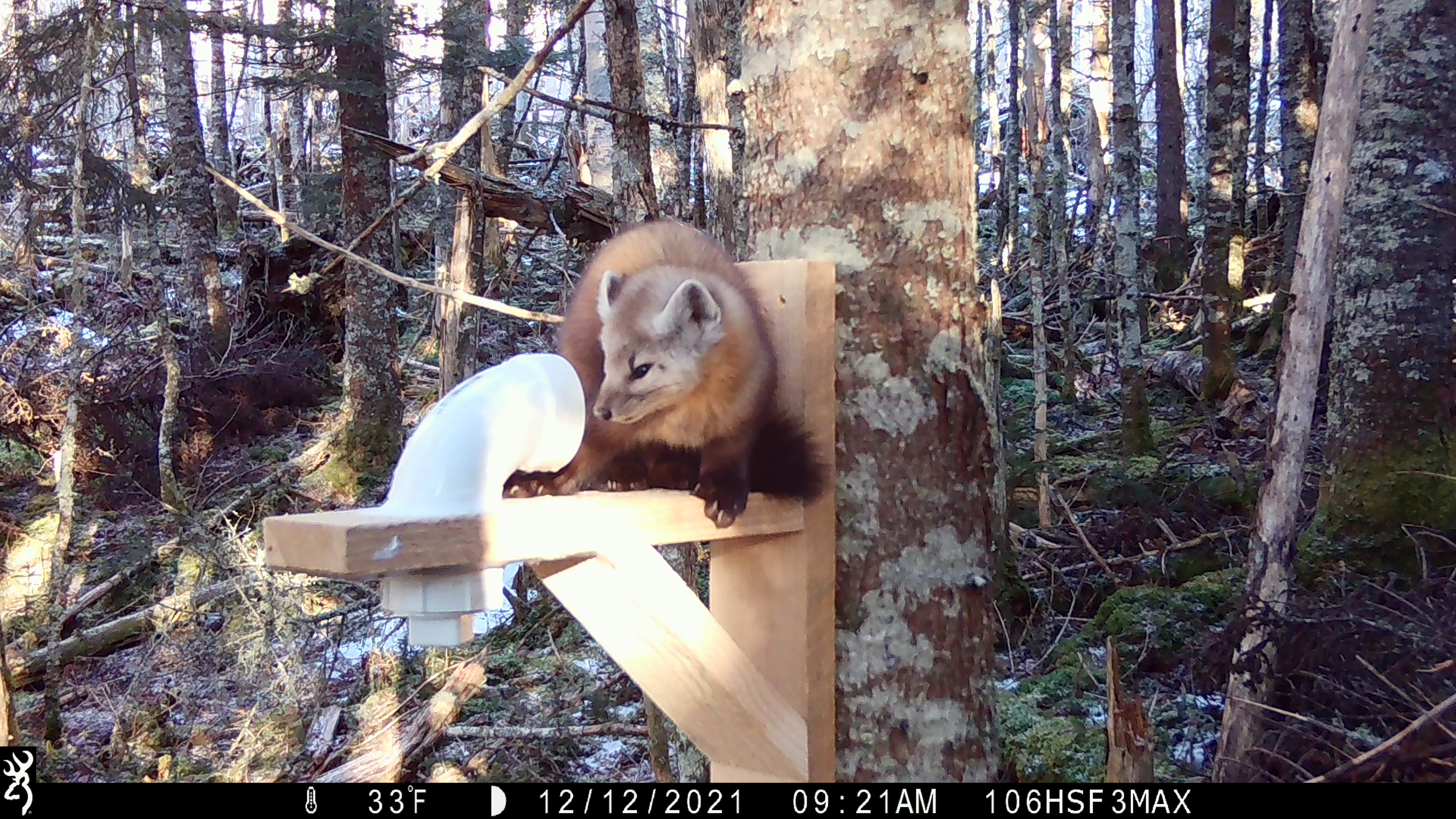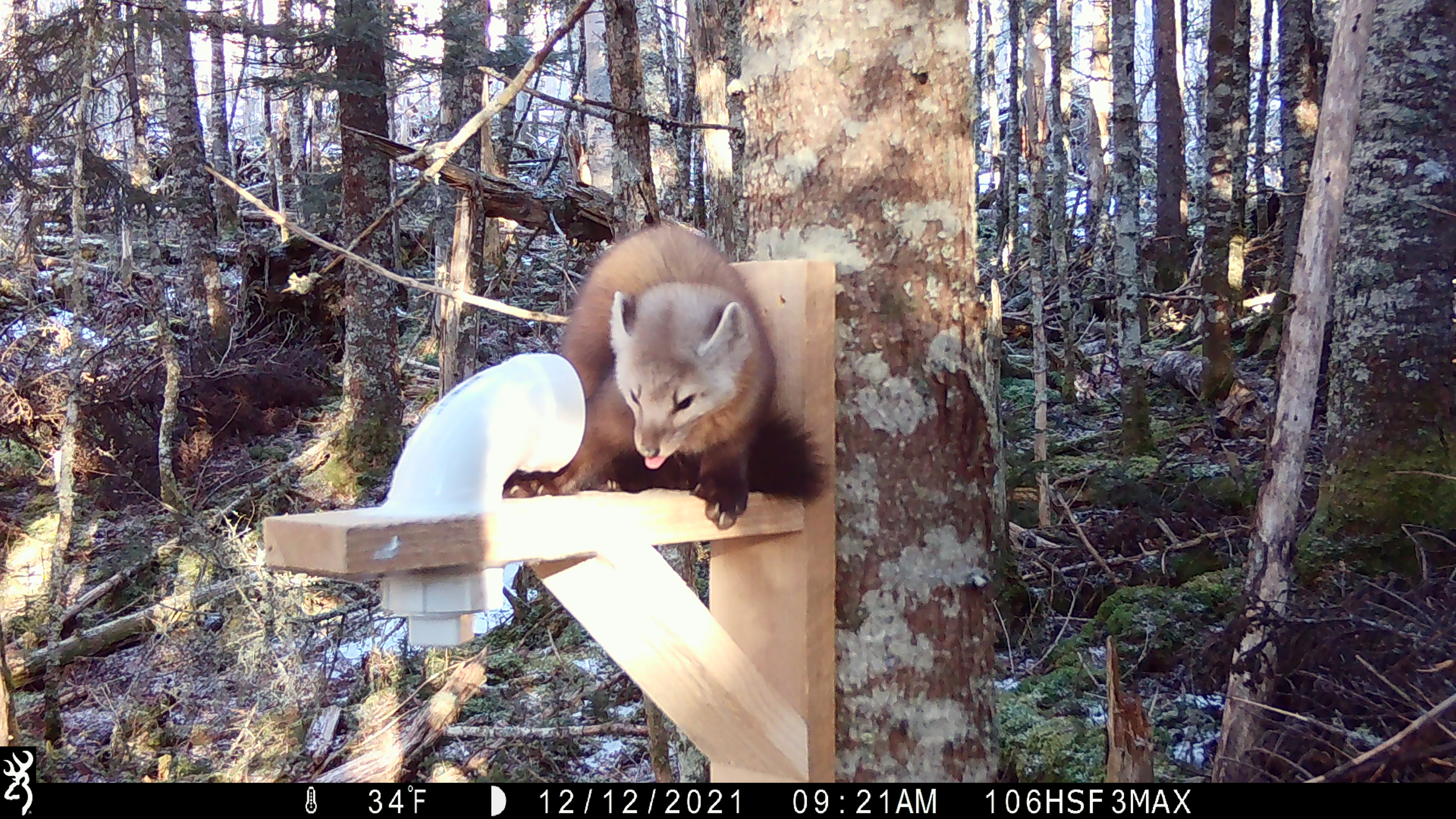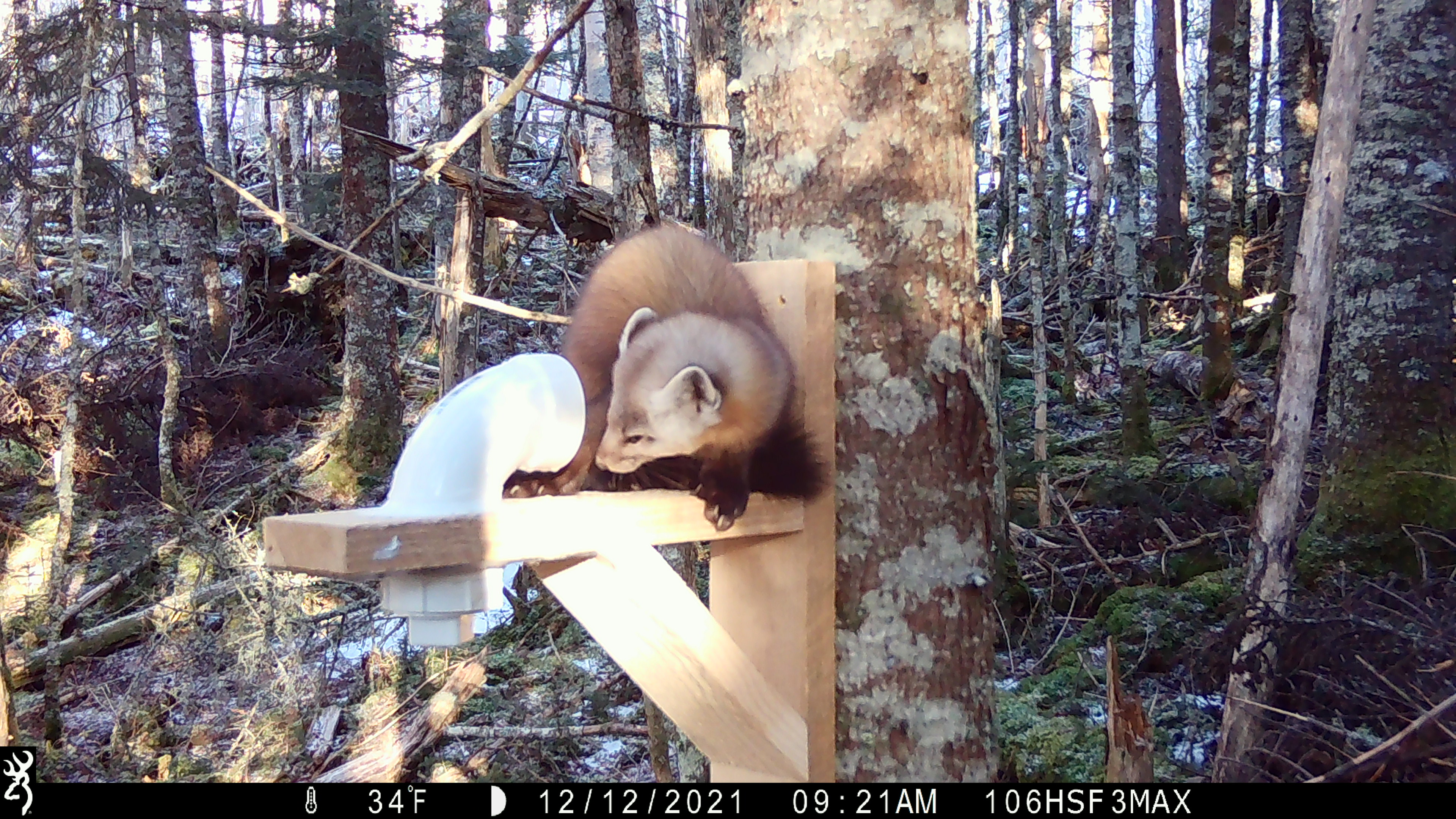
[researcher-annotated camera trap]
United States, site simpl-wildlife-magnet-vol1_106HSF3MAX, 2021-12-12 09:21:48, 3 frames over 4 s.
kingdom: Animalia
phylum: Chordata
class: Mammalia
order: Carnivora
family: Mustelidae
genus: Martes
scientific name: Martes americana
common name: american marten